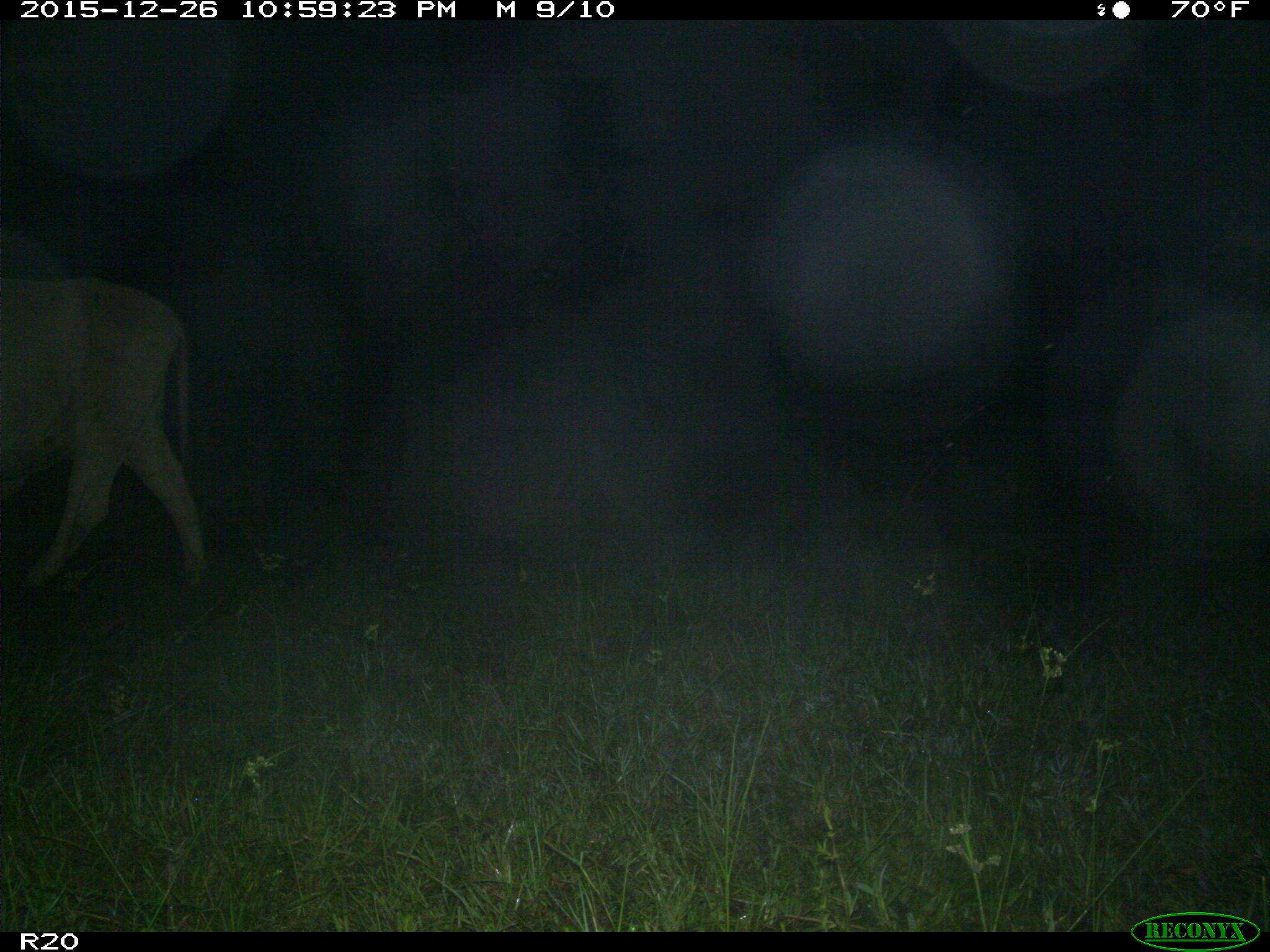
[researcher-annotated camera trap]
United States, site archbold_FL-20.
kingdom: Animalia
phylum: Chordata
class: Mammalia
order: Artiodactyla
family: Bovidae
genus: Bos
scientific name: Bos taurus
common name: domestic cow